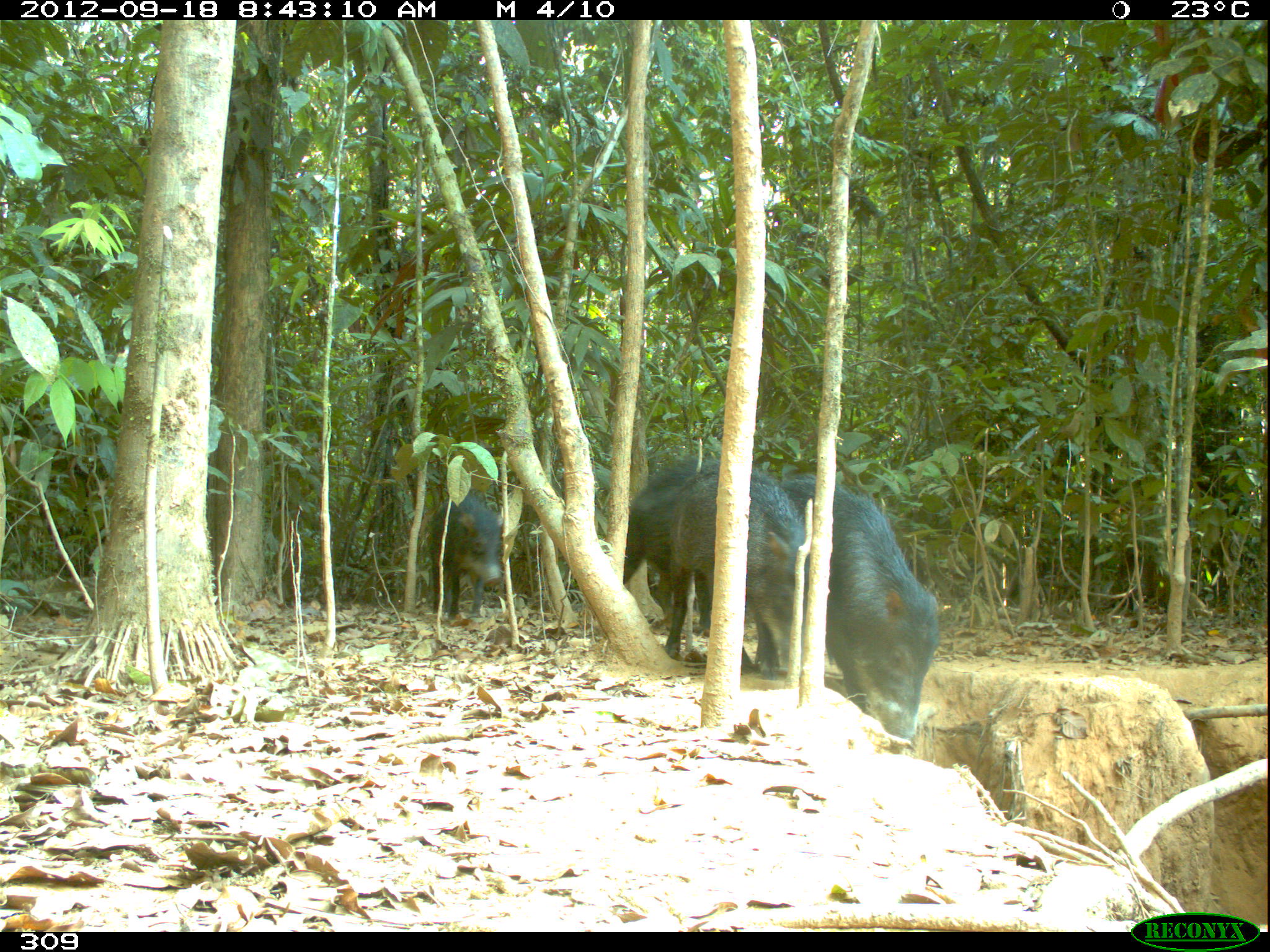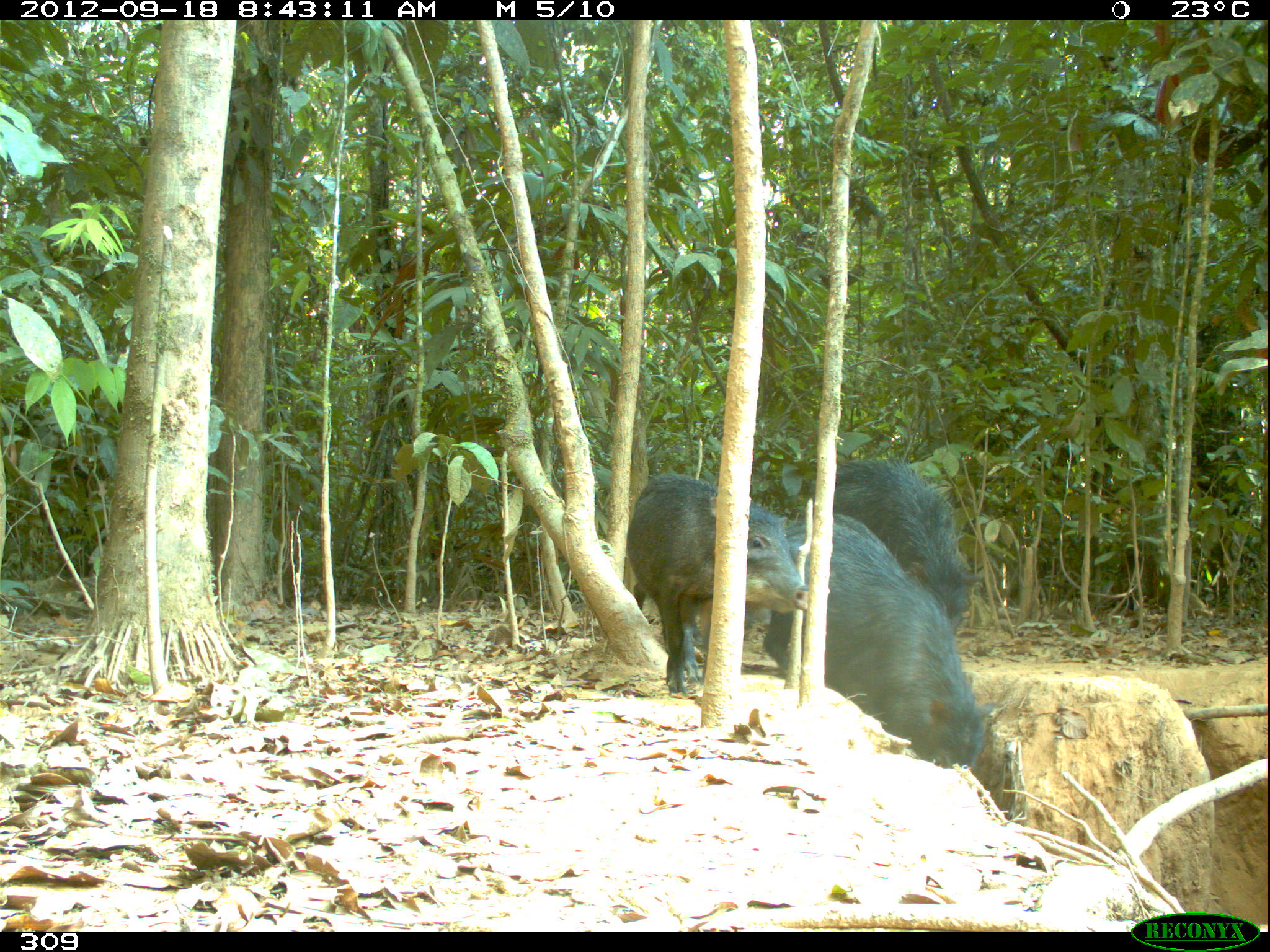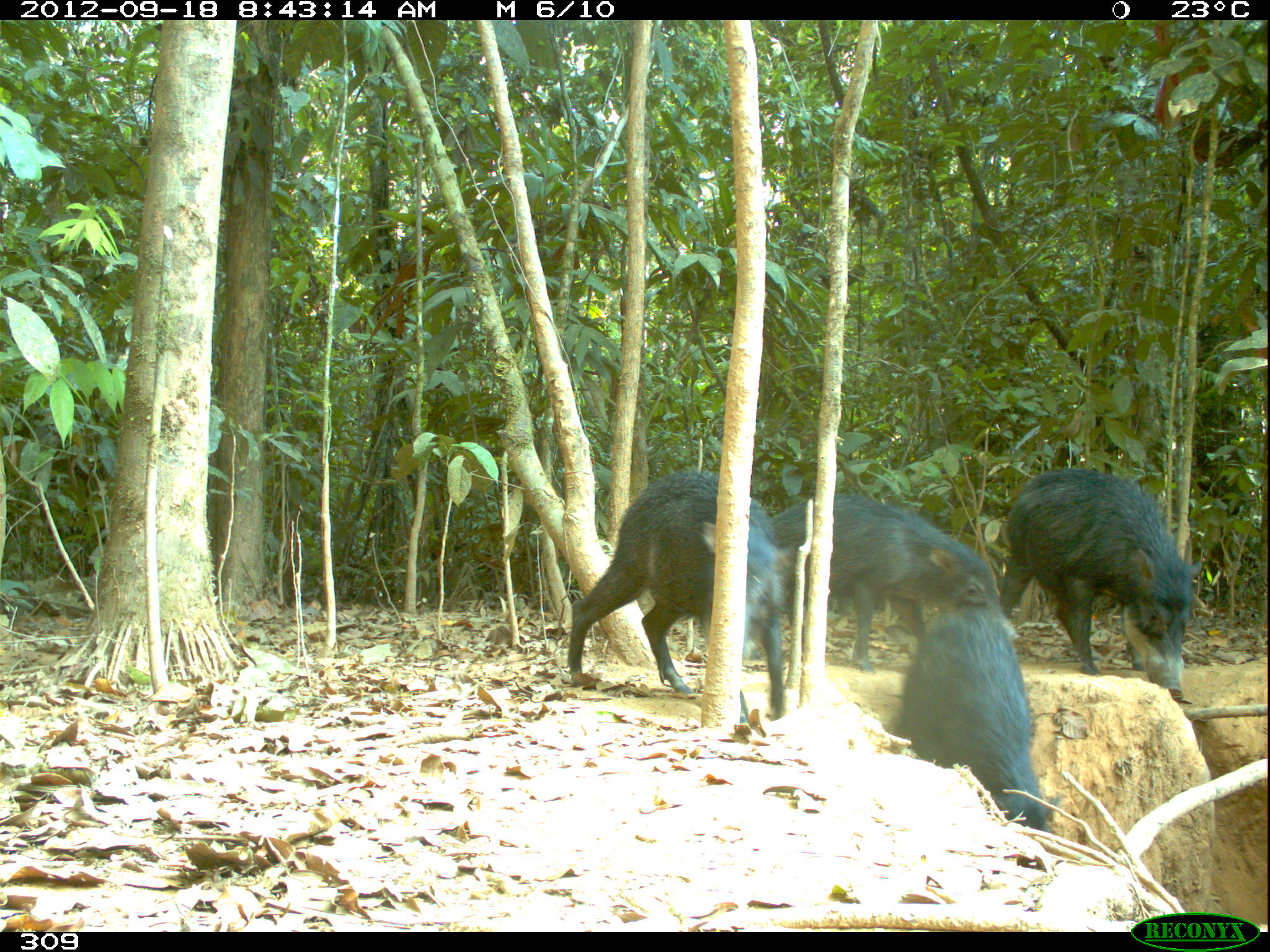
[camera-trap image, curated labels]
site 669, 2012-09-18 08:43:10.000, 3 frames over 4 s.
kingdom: Animalia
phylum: Chordata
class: Mammalia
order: Artiodactyla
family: Tayassuidae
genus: Tayassu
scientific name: Tayassu pecari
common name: white-lipped peccary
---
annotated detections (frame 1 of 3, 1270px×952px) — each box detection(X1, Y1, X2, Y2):
tayassu pecari: detection(754, 472, 942, 735); detection(663, 459, 811, 679); detection(621, 462, 689, 659); detection(429, 494, 505, 620)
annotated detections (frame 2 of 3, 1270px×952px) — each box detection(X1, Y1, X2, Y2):
tayassu pecari: detection(761, 511, 997, 769); detection(624, 471, 808, 692); detection(803, 456, 984, 638)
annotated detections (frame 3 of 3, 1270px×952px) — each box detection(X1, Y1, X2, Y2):
tayassu pecari: detection(567, 469, 791, 720); detection(998, 466, 1201, 700); detection(766, 493, 1023, 671); detection(892, 602, 1063, 833)